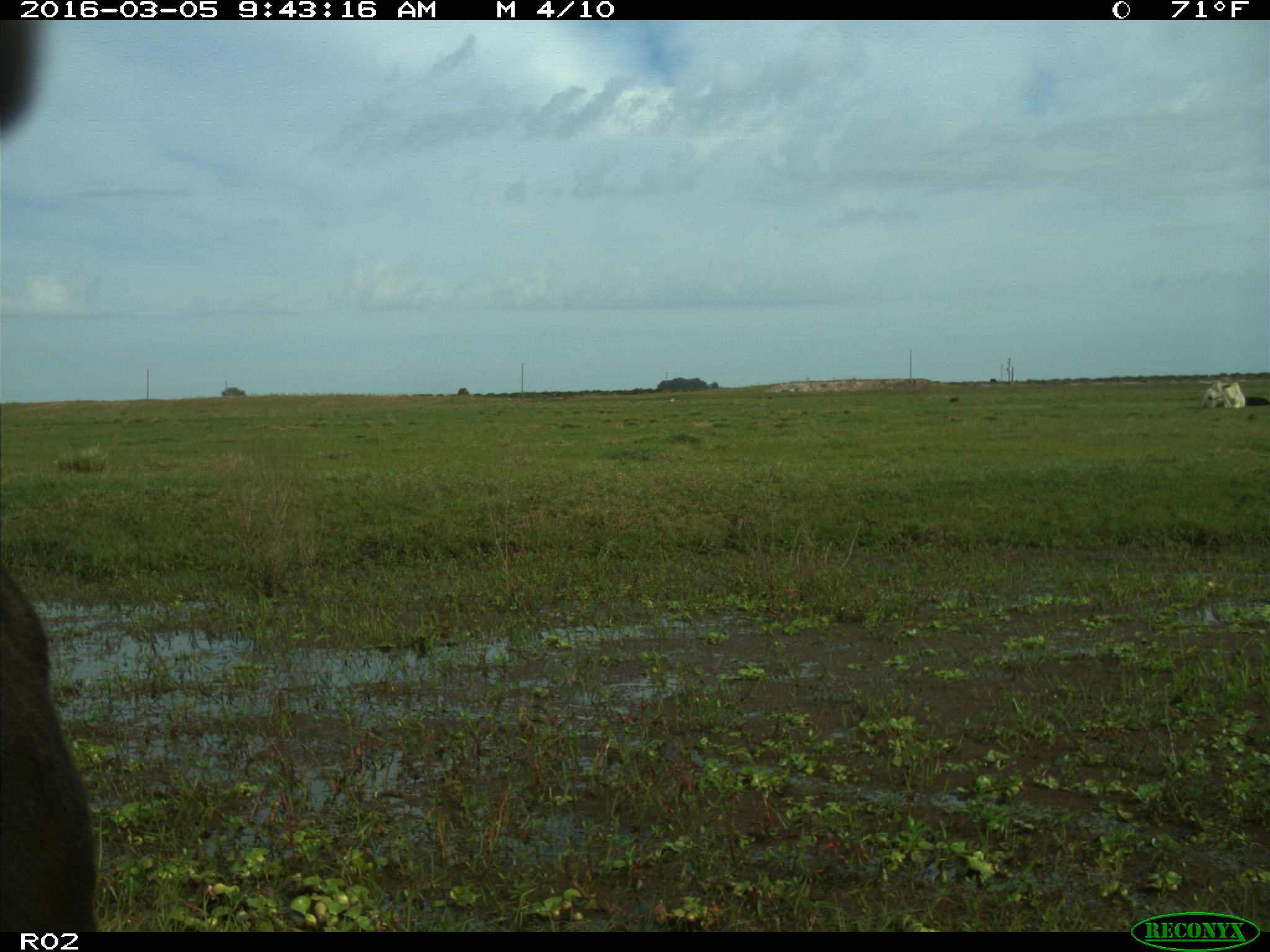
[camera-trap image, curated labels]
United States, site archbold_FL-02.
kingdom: Animalia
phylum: Chordata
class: Mammalia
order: Artiodactyla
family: Bovidae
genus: Bos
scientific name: Bos taurus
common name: domestic cow